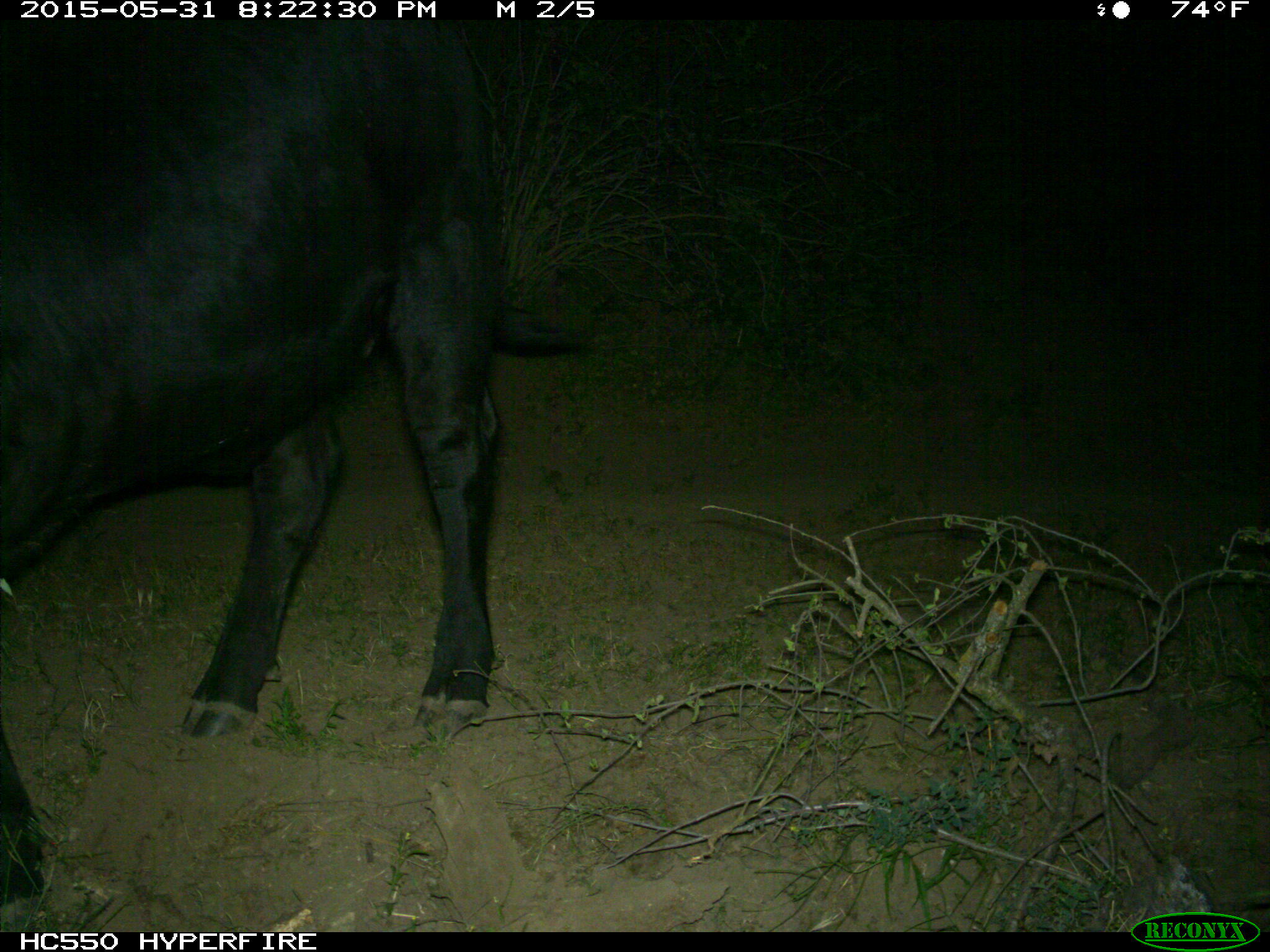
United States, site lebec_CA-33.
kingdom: Animalia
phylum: Chordata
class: Mammalia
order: Artiodactyla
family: Bovidae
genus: Bos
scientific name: Bos taurus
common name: domestic cow